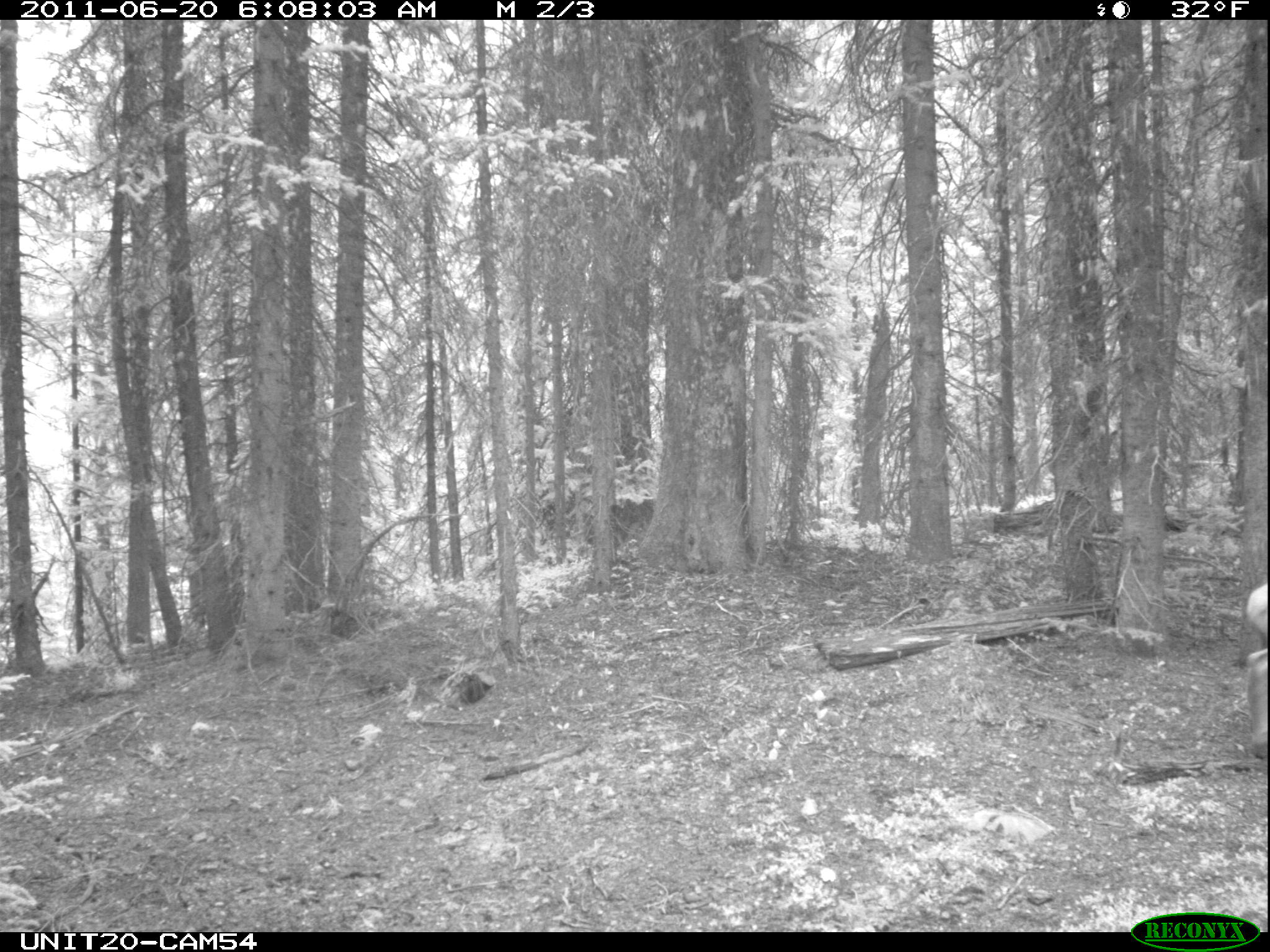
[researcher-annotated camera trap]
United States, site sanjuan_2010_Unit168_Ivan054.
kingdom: Animalia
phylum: Chordata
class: Mammalia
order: Artiodactyla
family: Cervidae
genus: Cervus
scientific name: Cervus elaphus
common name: red deer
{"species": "Cervus elaphus (red deer)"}